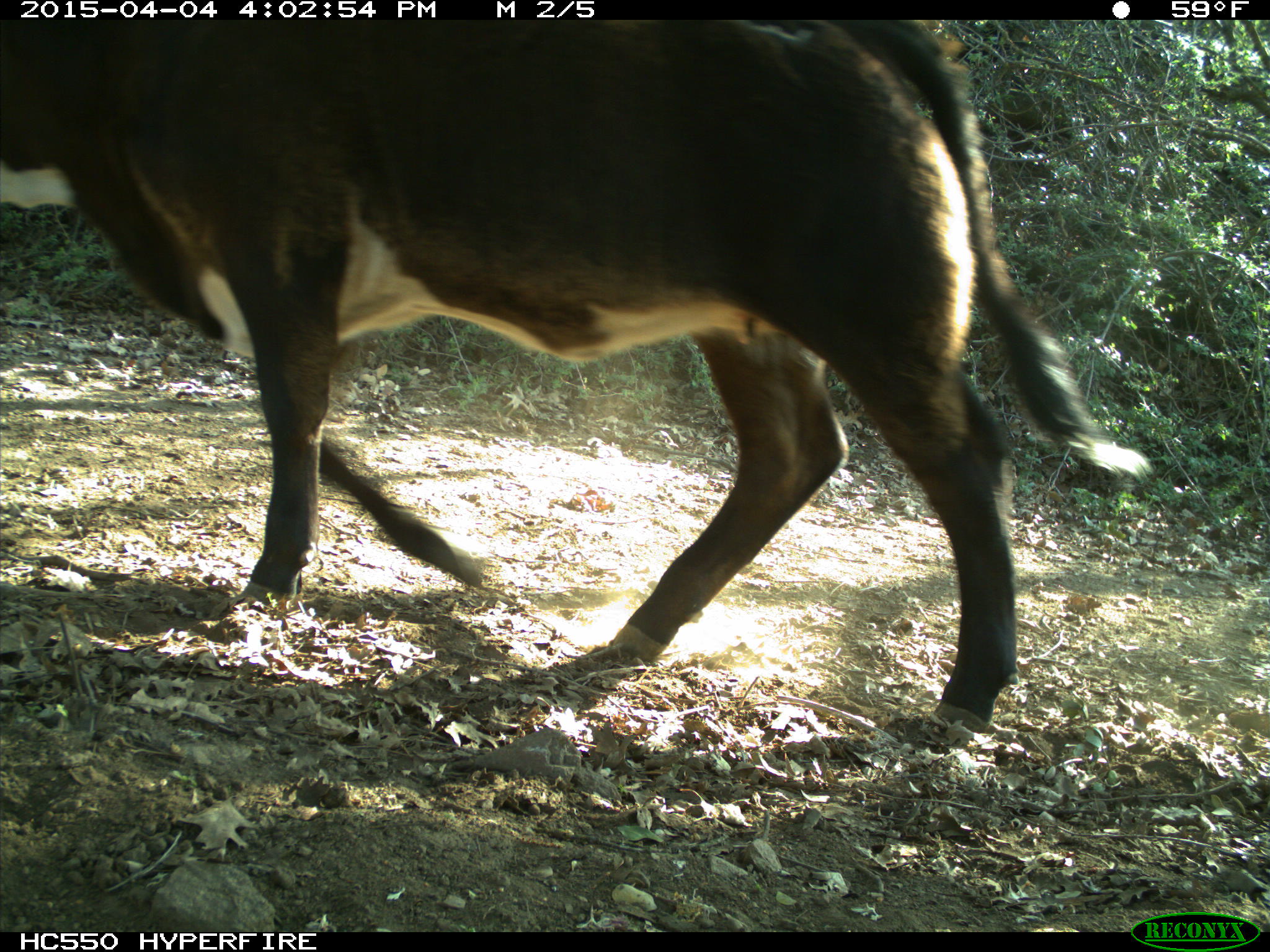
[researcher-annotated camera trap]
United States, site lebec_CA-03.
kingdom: Animalia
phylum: Chordata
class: Mammalia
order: Artiodactyla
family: Bovidae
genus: Bos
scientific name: Bos taurus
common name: domestic cow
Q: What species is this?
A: Bos taurus (domestic cow).